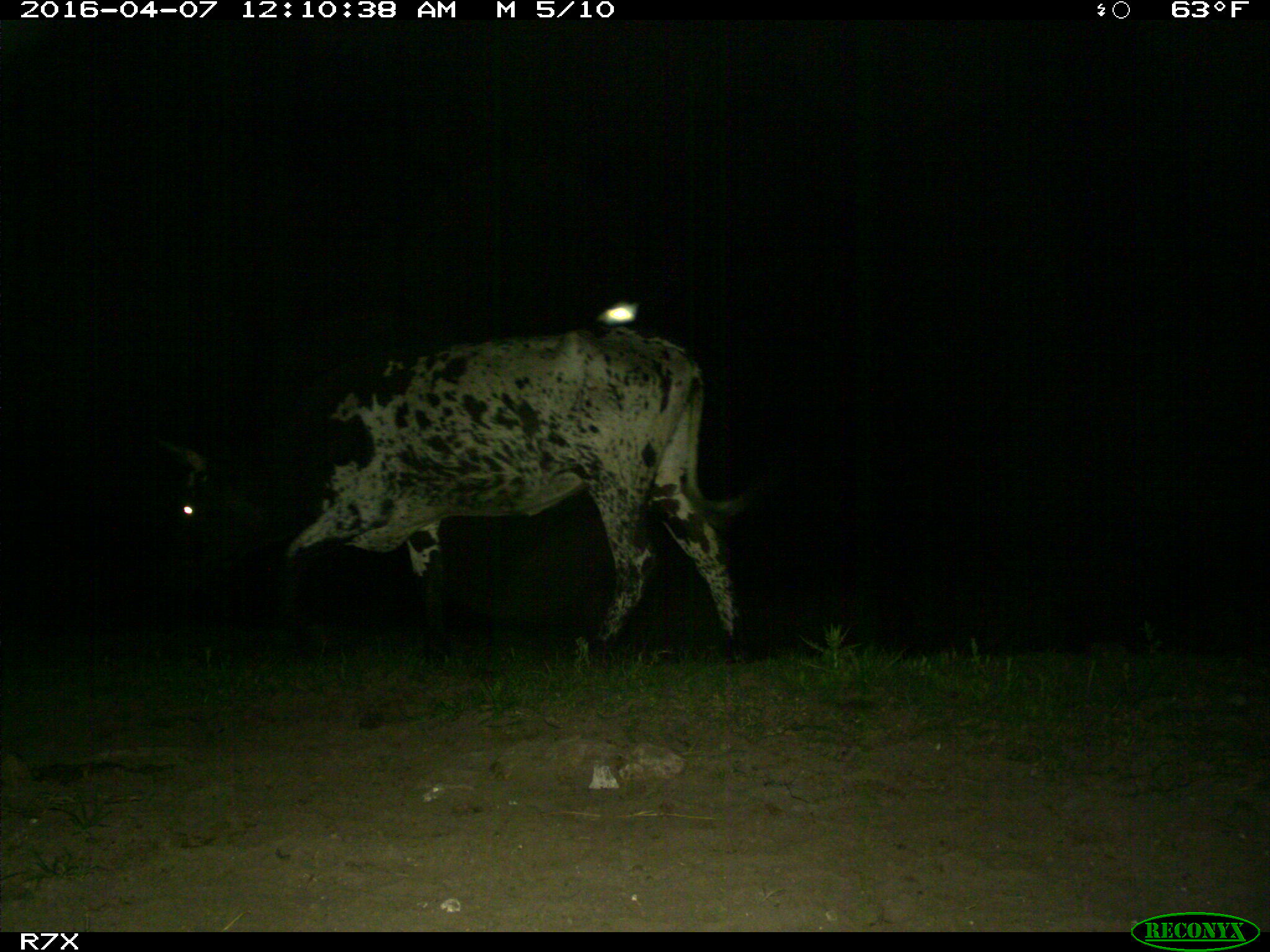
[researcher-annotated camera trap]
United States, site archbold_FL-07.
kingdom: Animalia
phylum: Chordata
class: Mammalia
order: Artiodactyla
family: Bovidae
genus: Bos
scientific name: Bos taurus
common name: domestic cow